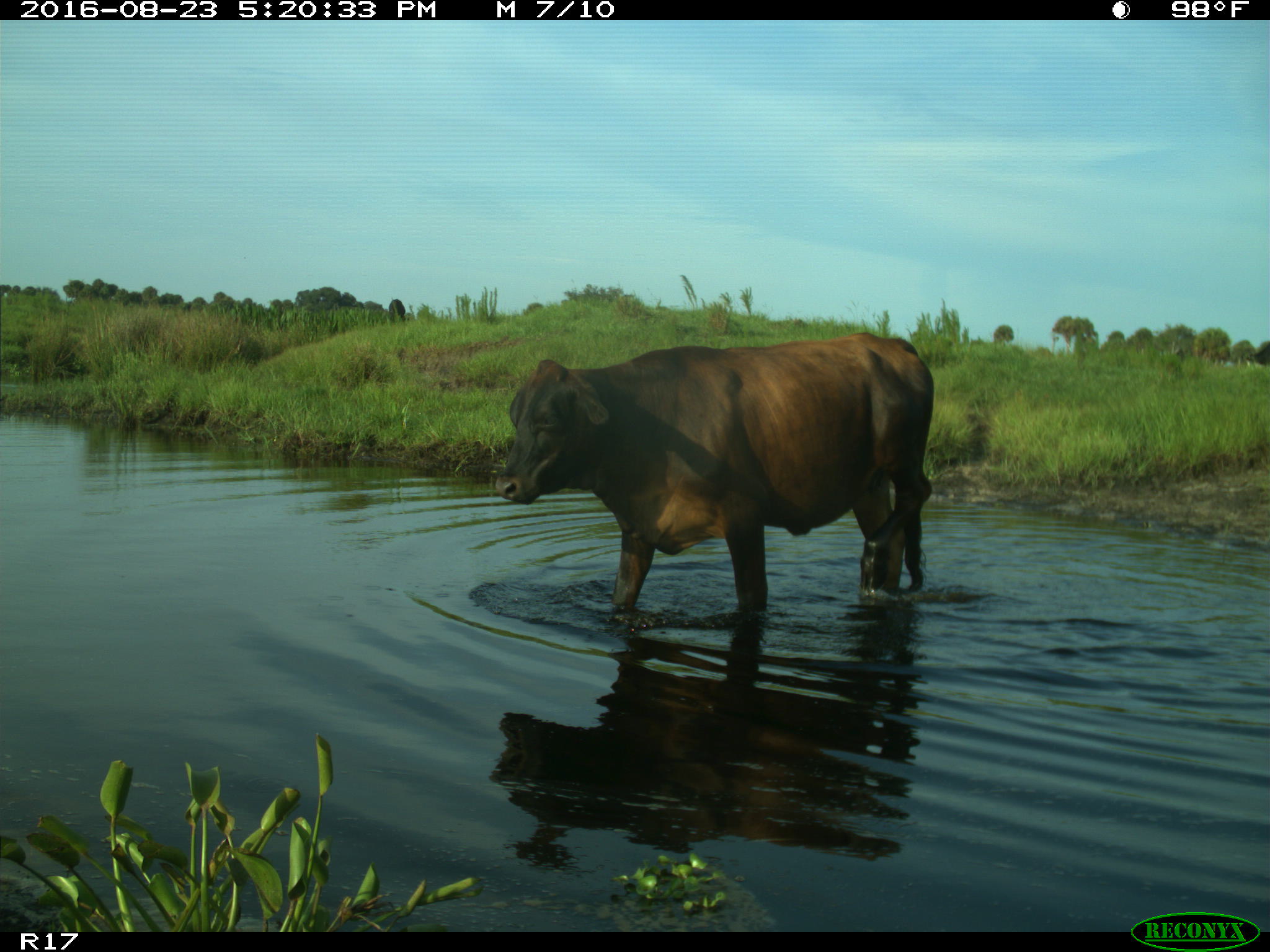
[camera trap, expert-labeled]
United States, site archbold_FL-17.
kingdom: Animalia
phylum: Chordata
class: Mammalia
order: Artiodactyla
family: Bovidae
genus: Bos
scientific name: Bos taurus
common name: domestic cow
Bos taurus (domestic cow).